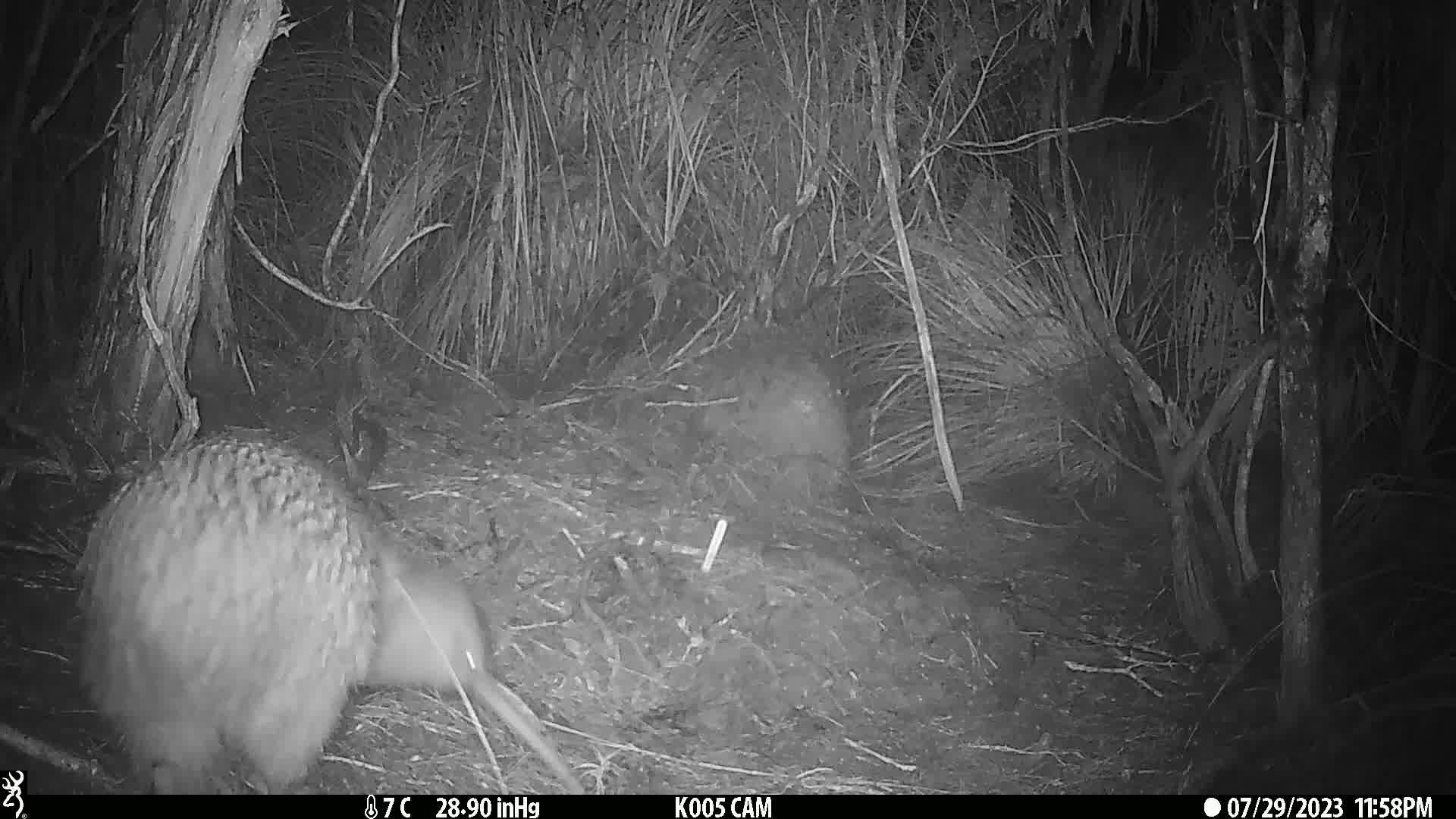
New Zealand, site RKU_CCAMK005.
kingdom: Animalia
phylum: Chordata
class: Aves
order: Apterygiformes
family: Apterygidae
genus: Apteryx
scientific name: Apteryx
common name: kiwi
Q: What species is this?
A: Kiwi (Apteryx).